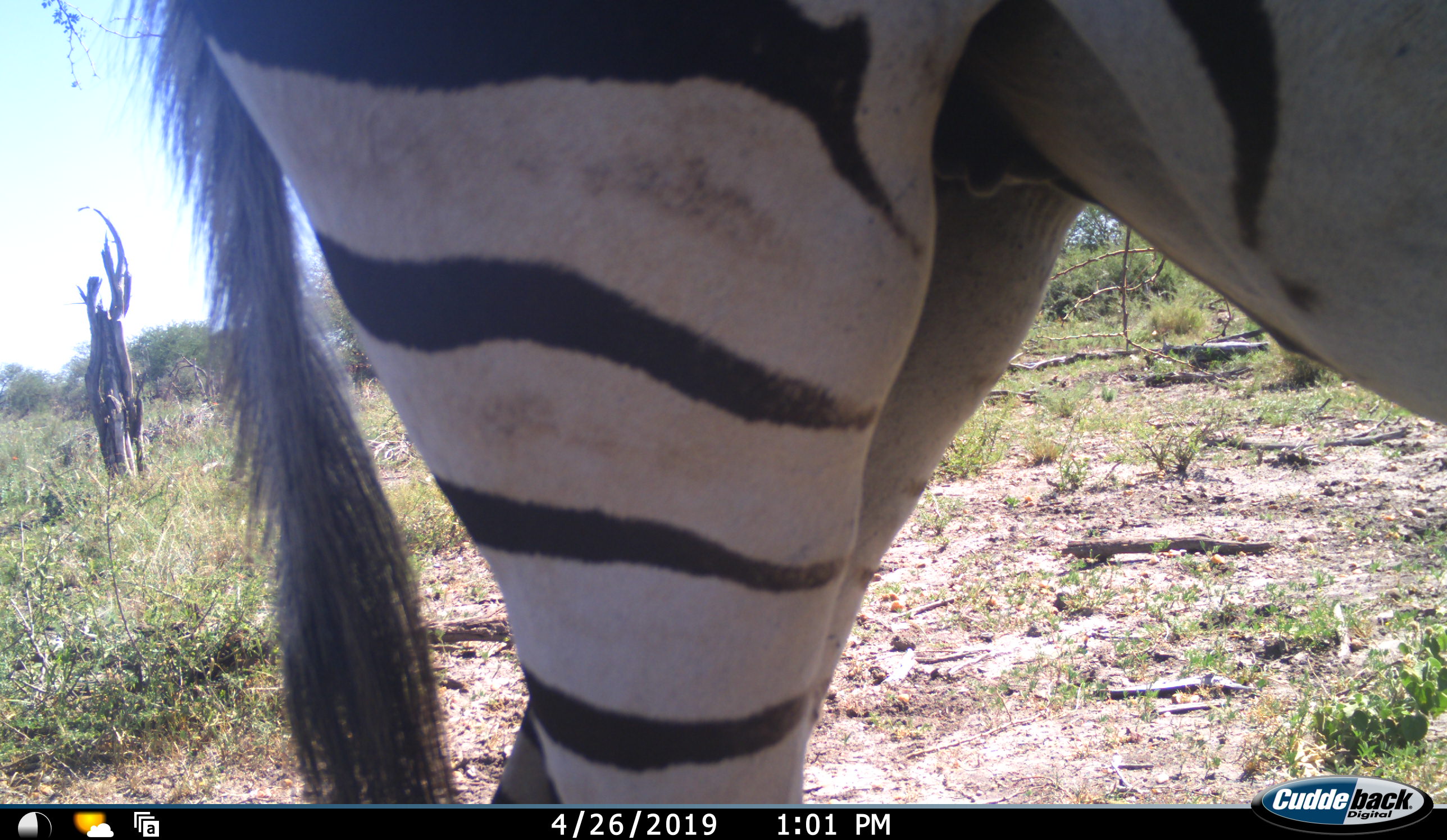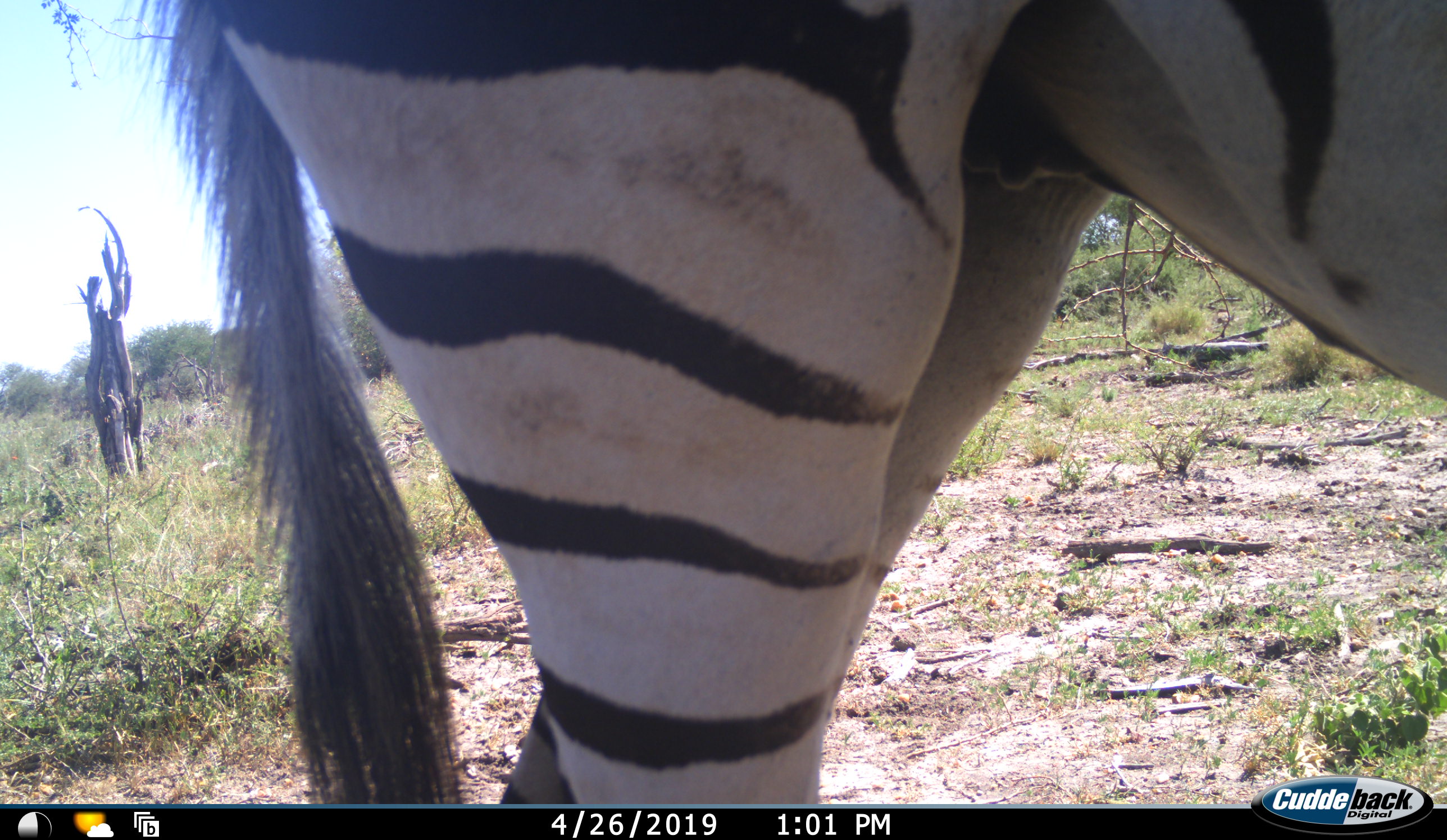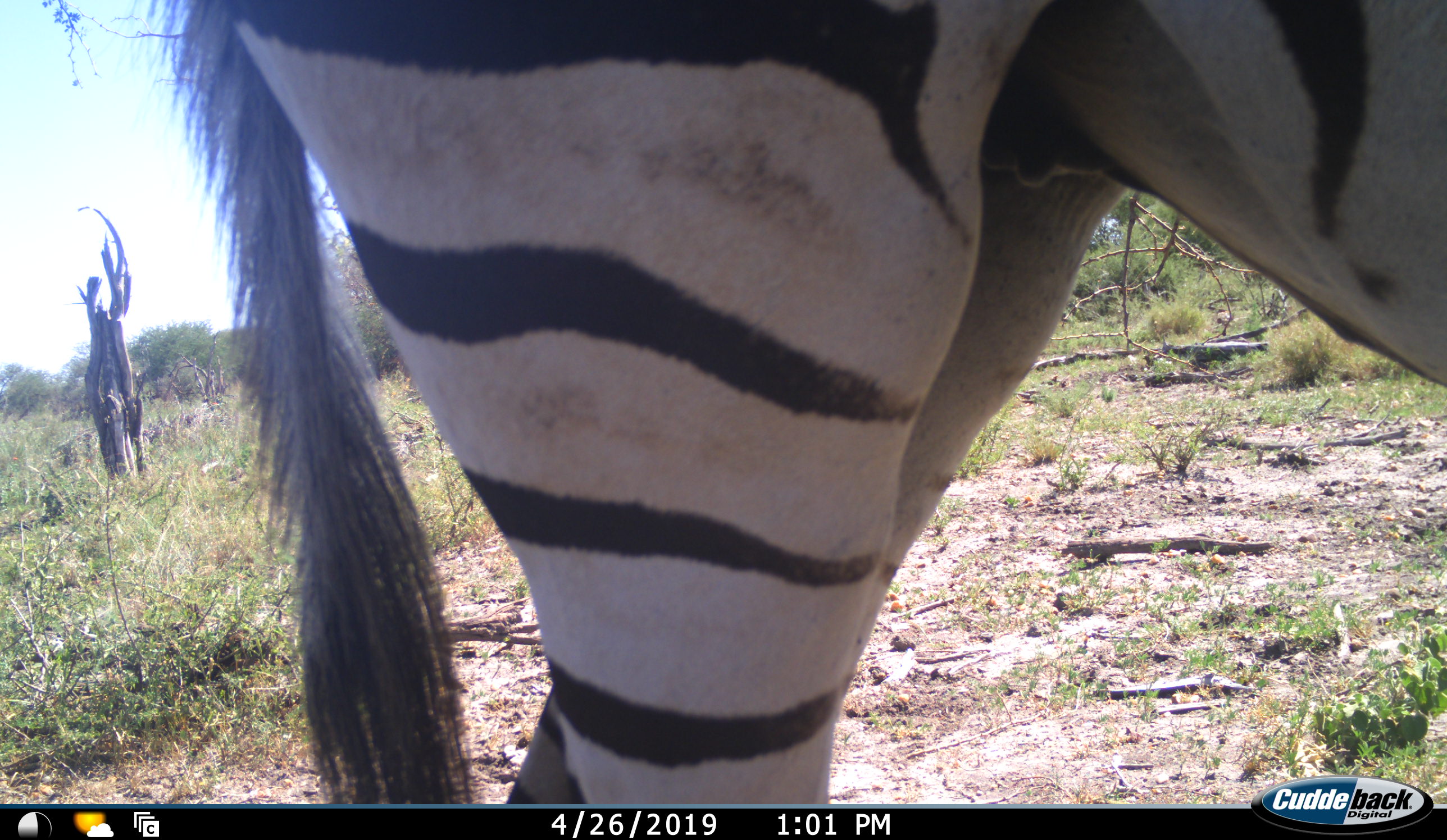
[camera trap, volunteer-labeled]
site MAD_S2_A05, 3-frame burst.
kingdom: Animalia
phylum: Chordata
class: Mammalia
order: Perissodactyla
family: Equidae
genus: Equus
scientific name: Equus quagga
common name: plains zebra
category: zebraplains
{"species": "zebraplains (plains zebra) (Equus quagga)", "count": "1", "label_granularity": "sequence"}